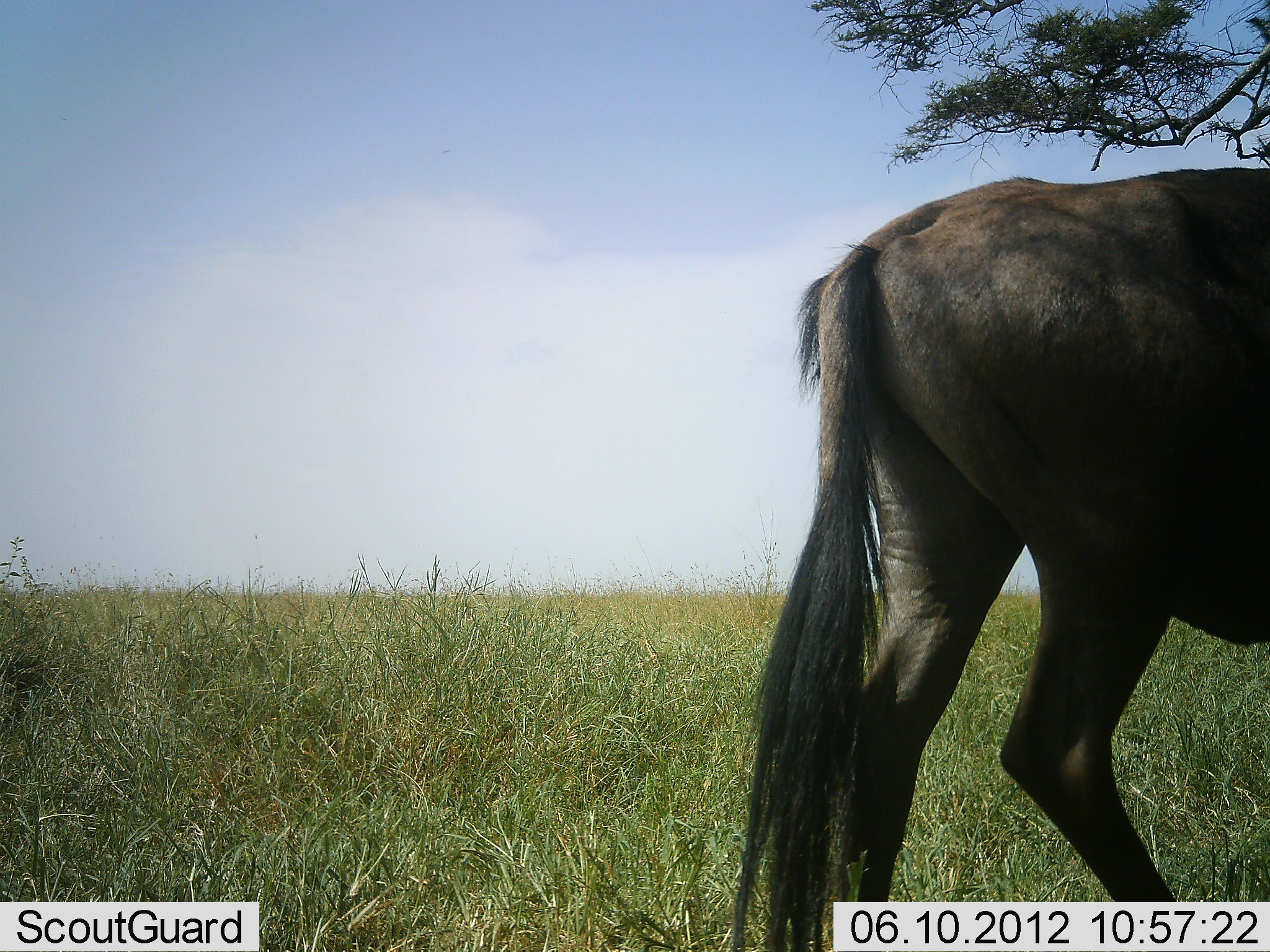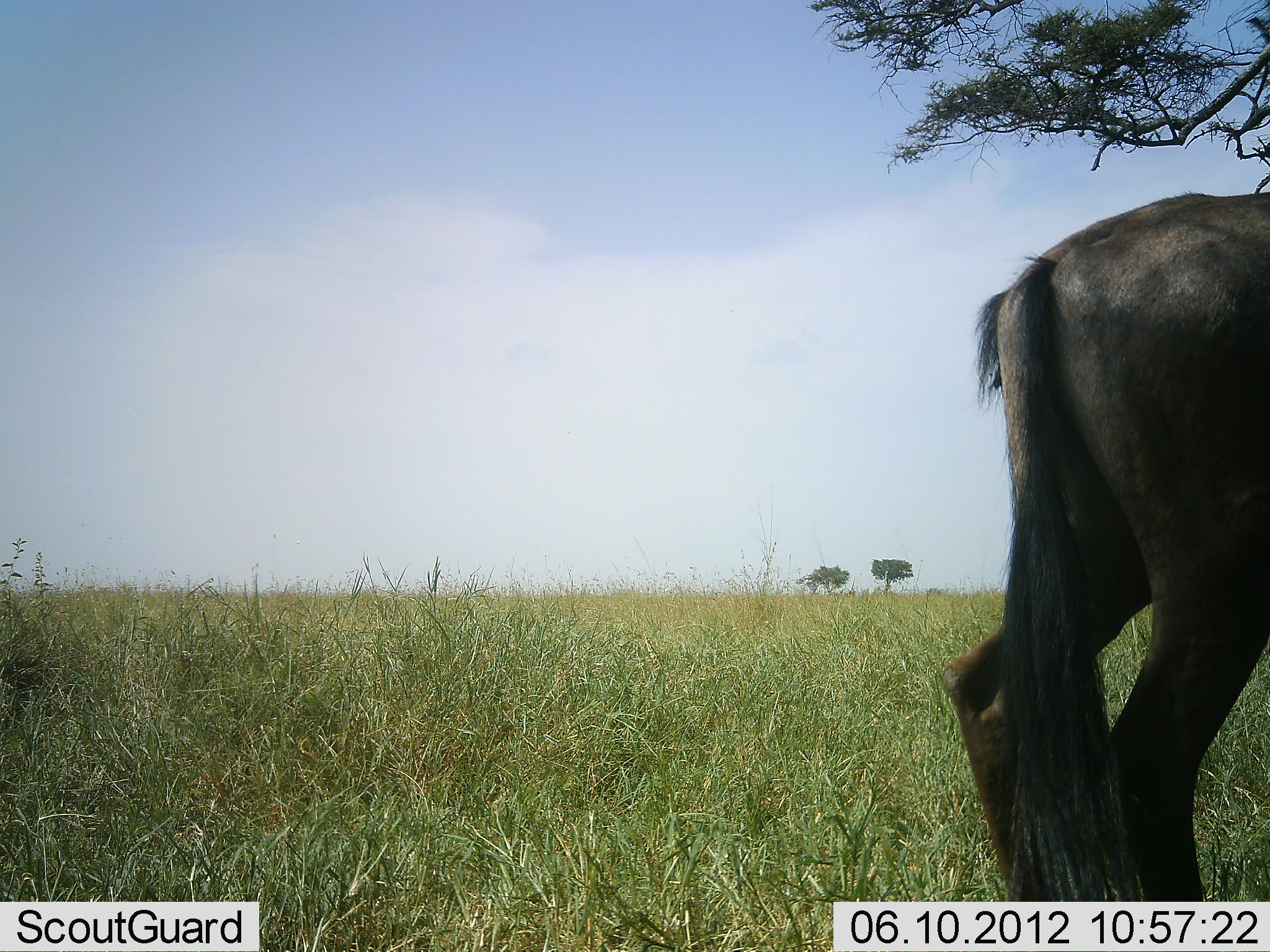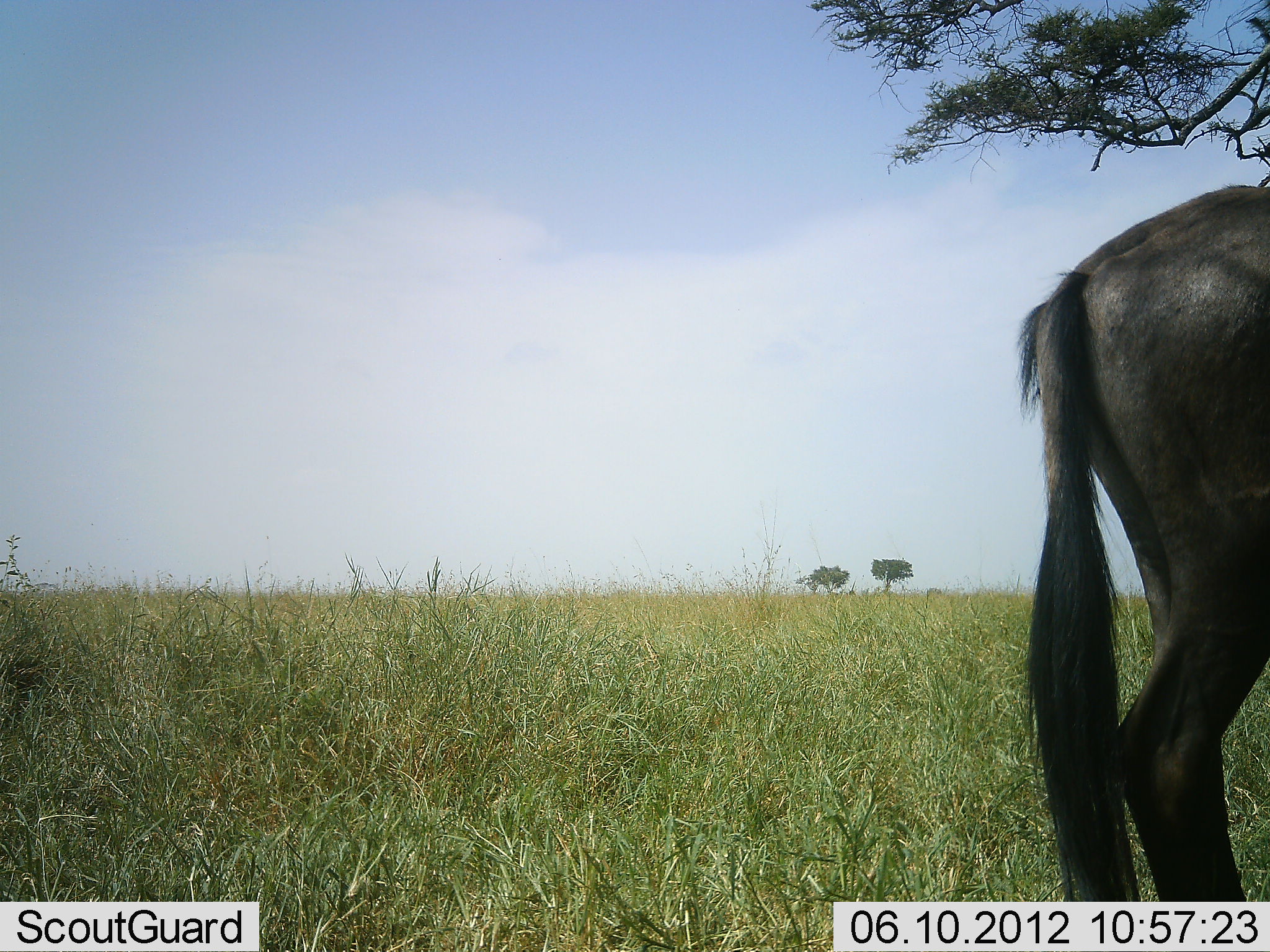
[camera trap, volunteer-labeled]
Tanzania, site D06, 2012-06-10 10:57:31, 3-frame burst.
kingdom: Animalia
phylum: Chordata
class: Mammalia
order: Artiodactyla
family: Bovidae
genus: Connochaetes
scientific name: Connochaetes taurinus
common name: blue wildebeest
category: wildebeest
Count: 1.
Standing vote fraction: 30%.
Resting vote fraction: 0%.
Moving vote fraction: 70%.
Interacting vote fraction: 0%.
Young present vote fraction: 0%.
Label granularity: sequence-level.